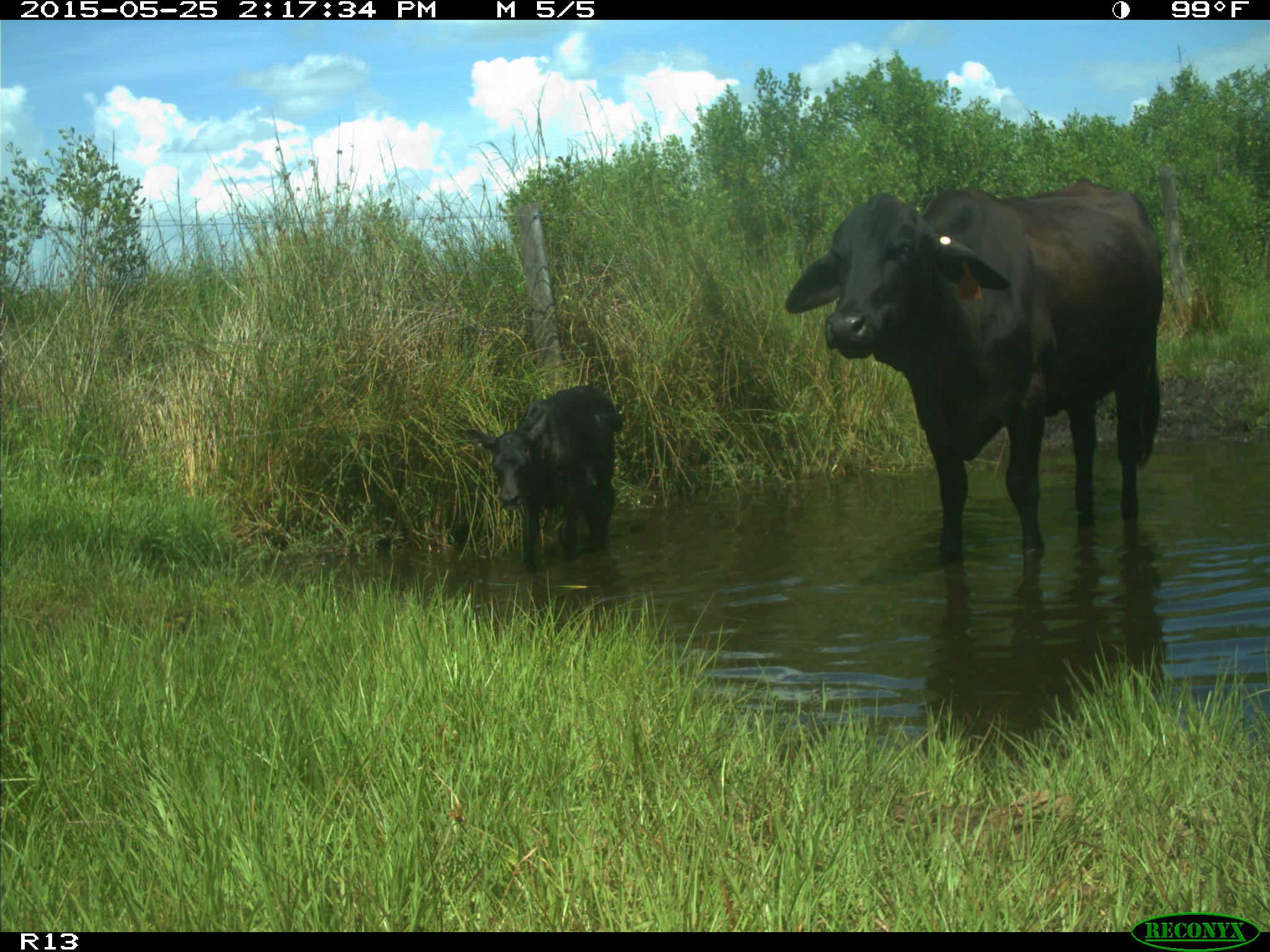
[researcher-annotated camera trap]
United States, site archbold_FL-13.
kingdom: Animalia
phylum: Chordata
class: Mammalia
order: Artiodactyla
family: Bovidae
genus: Bos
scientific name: Bos taurus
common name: domestic cow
Bos taurus (domestic cow).